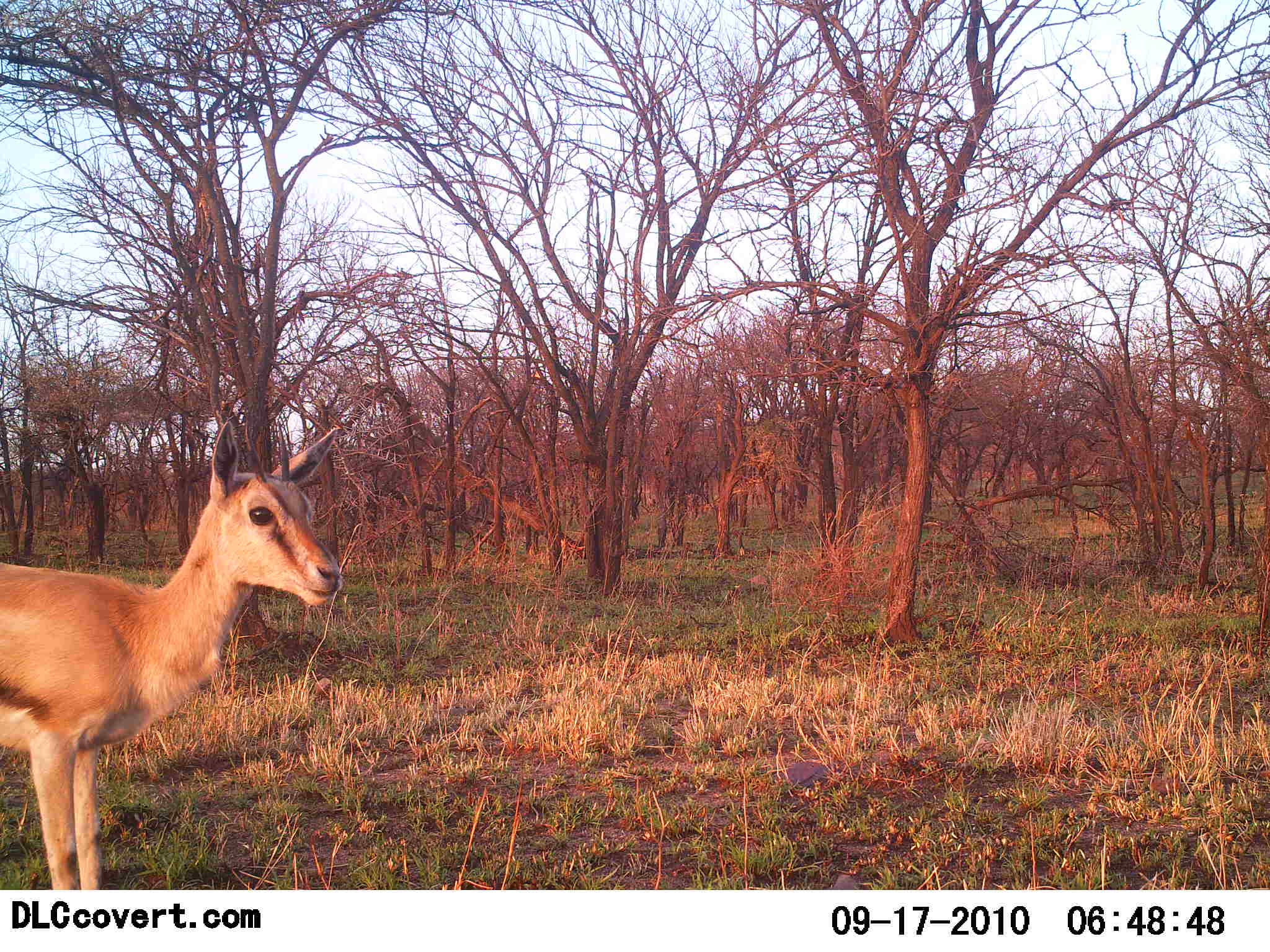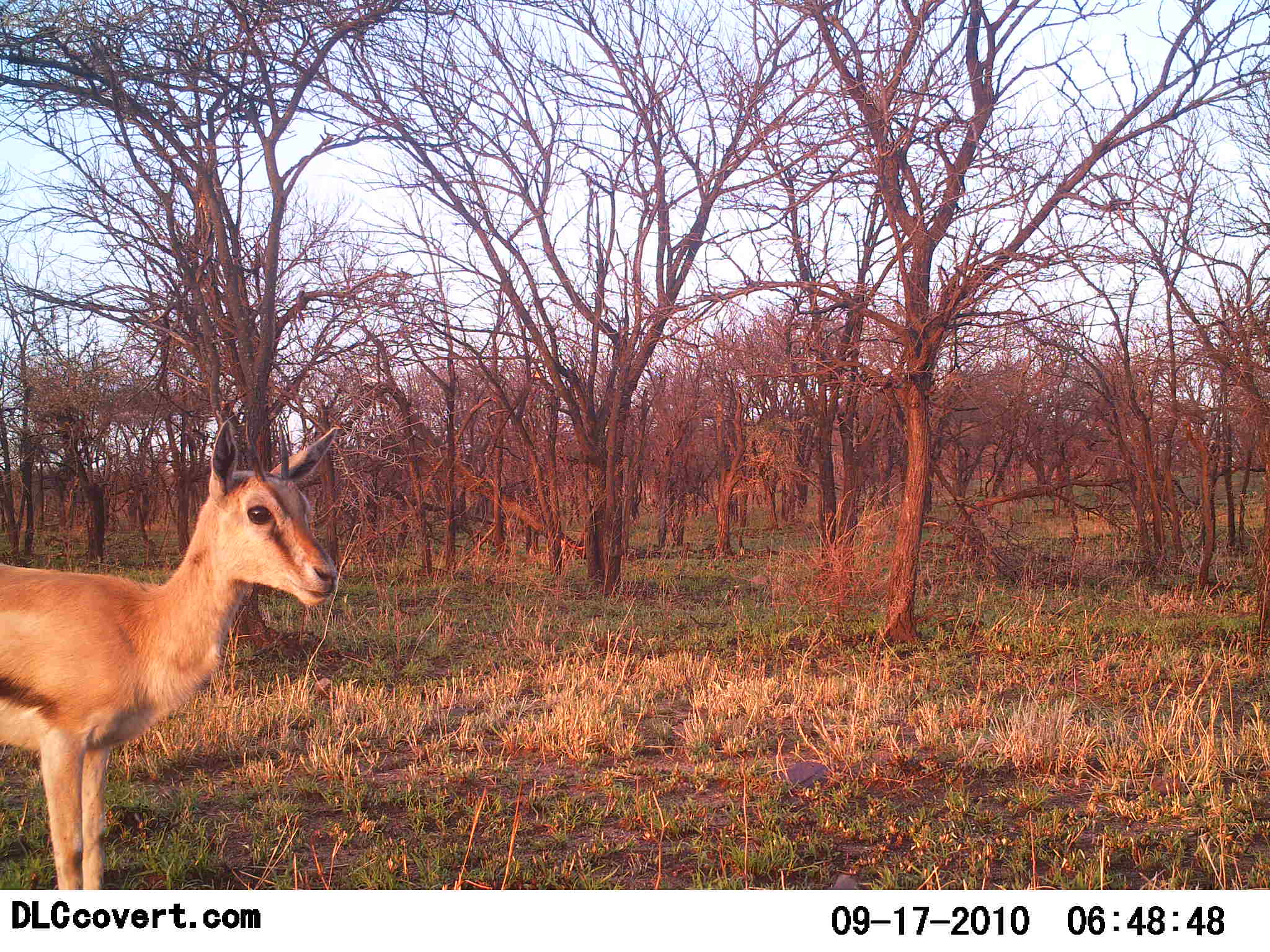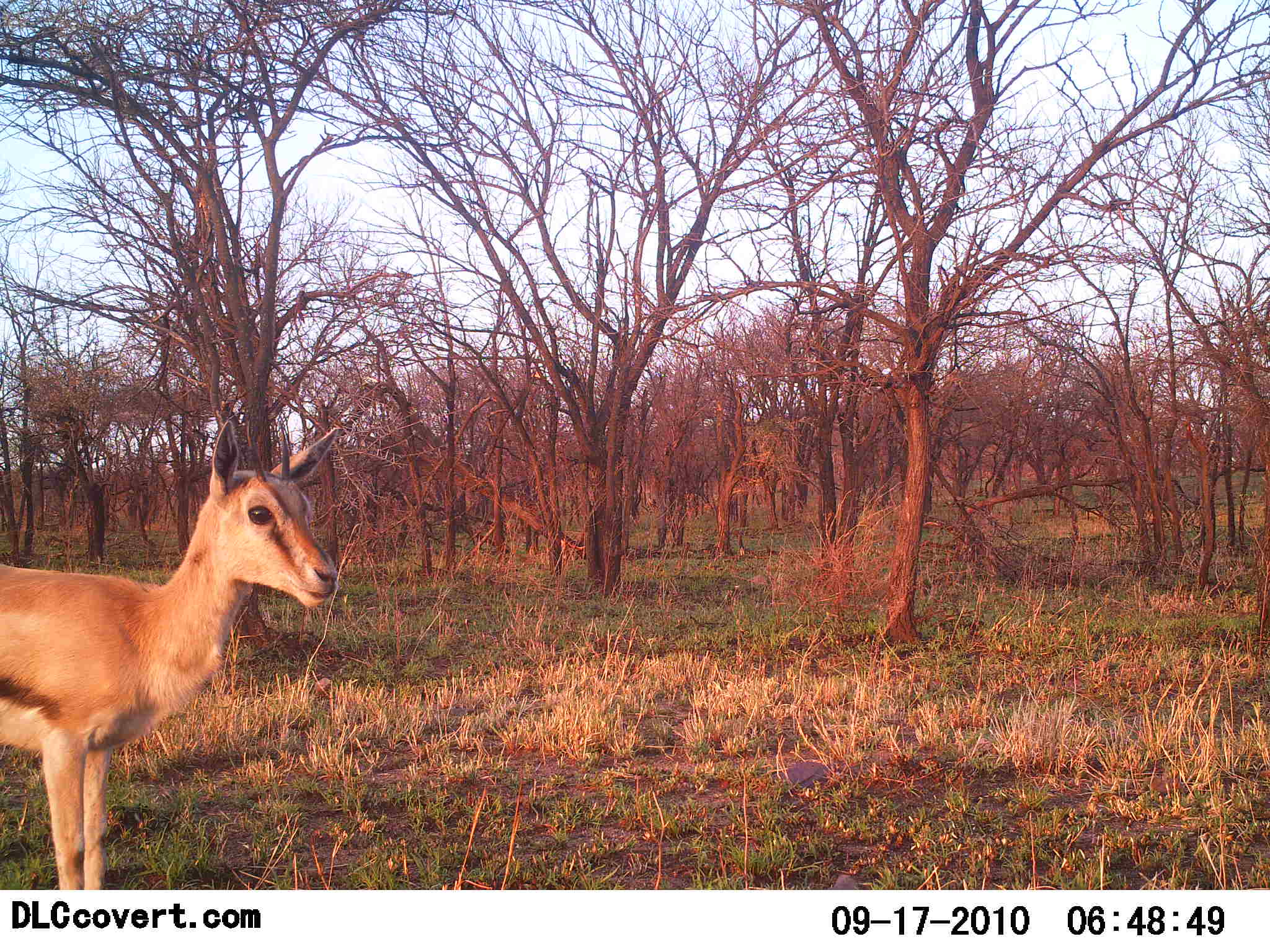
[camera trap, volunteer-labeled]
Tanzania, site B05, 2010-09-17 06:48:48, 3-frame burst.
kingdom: Animalia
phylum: Chordata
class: Mammalia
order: Artiodactyla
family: Bovidae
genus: Eudorcas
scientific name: Eudorcas thomsonii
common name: thomson's gazelle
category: gazellethomsons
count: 1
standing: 100%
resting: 0%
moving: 0%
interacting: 0%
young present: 10%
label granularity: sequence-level